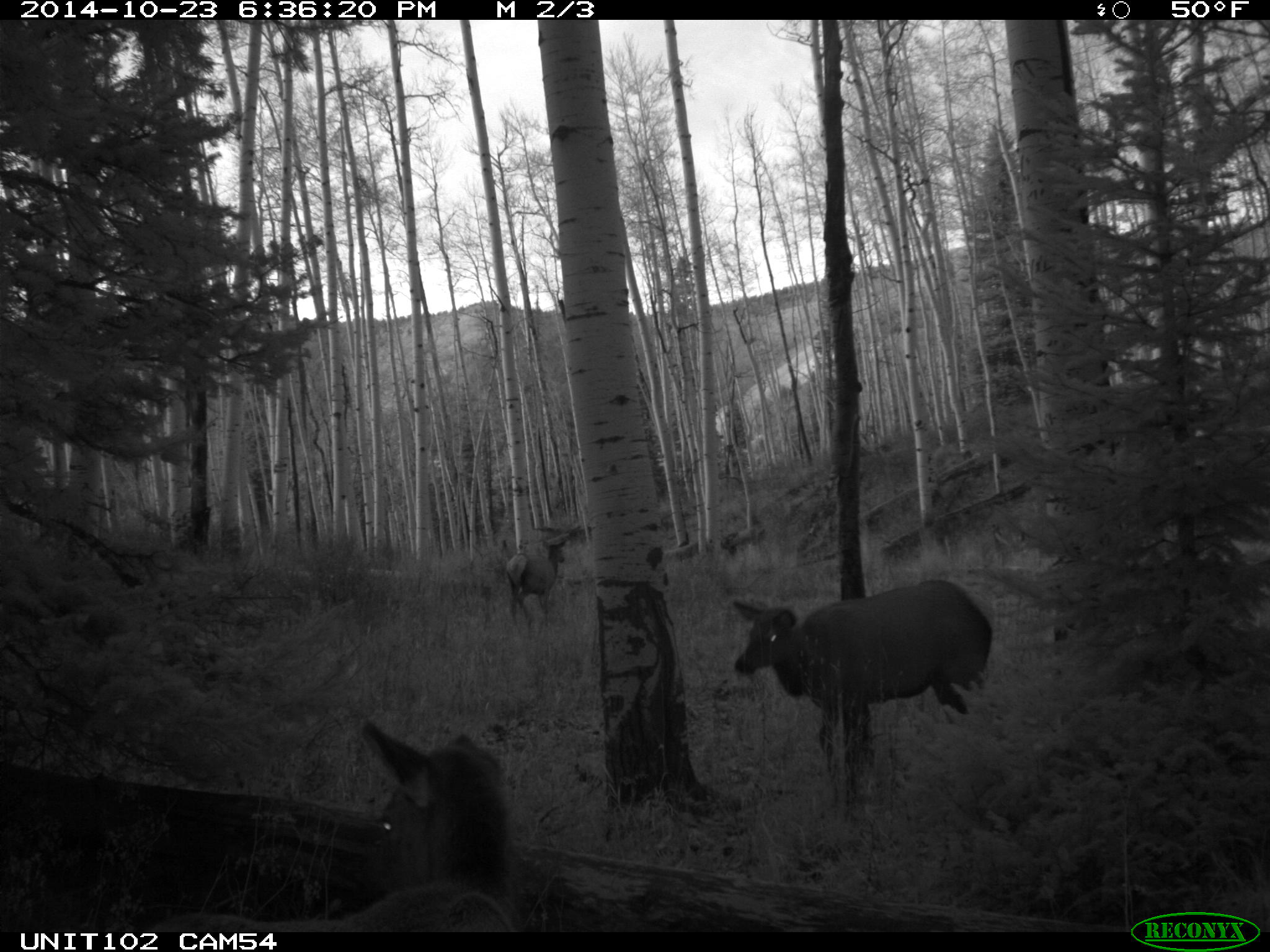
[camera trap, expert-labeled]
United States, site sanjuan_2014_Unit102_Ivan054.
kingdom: Animalia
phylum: Chordata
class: Mammalia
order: Artiodactyla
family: Cervidae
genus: Cervus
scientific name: Cervus elaphus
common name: red deer